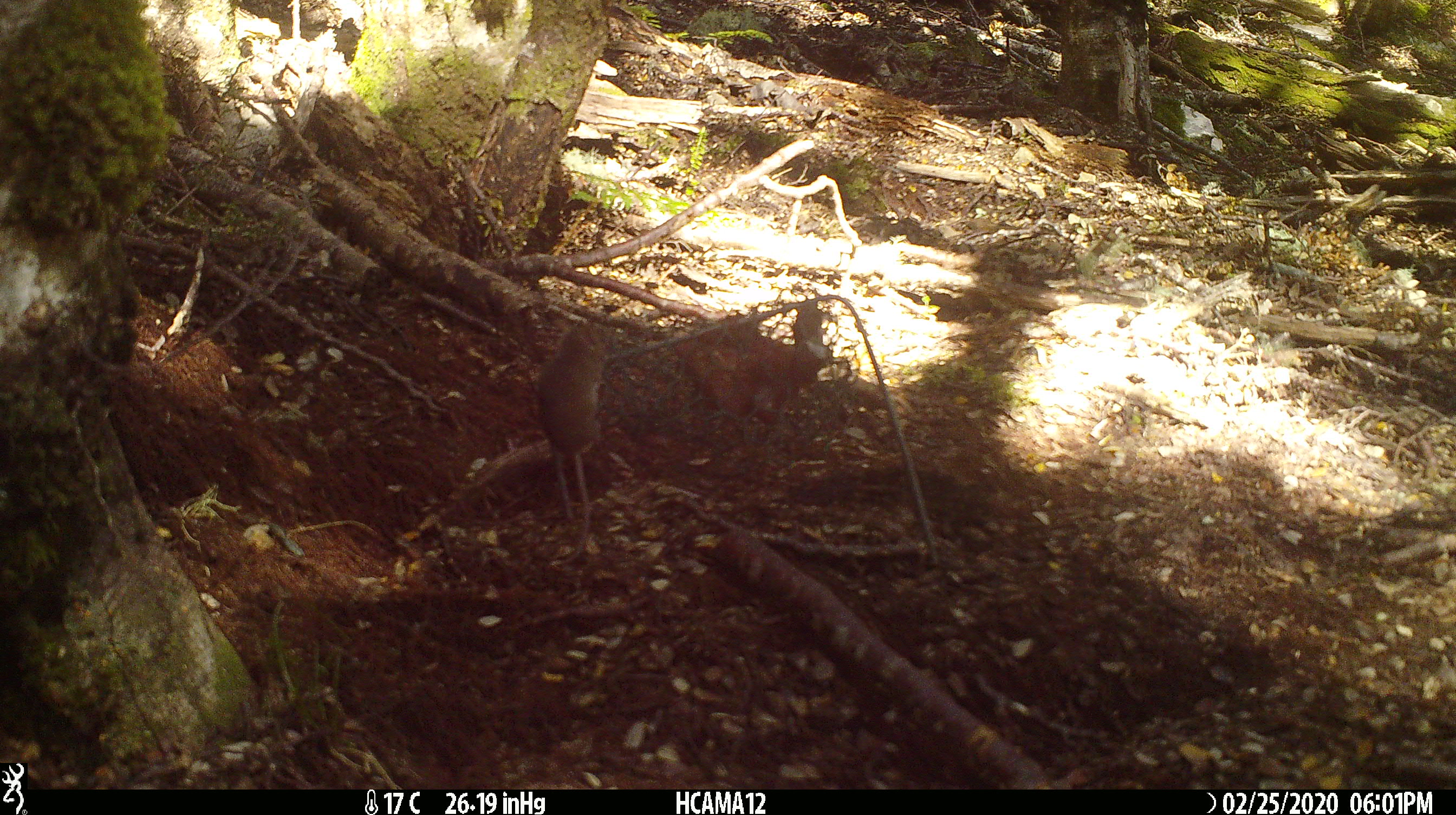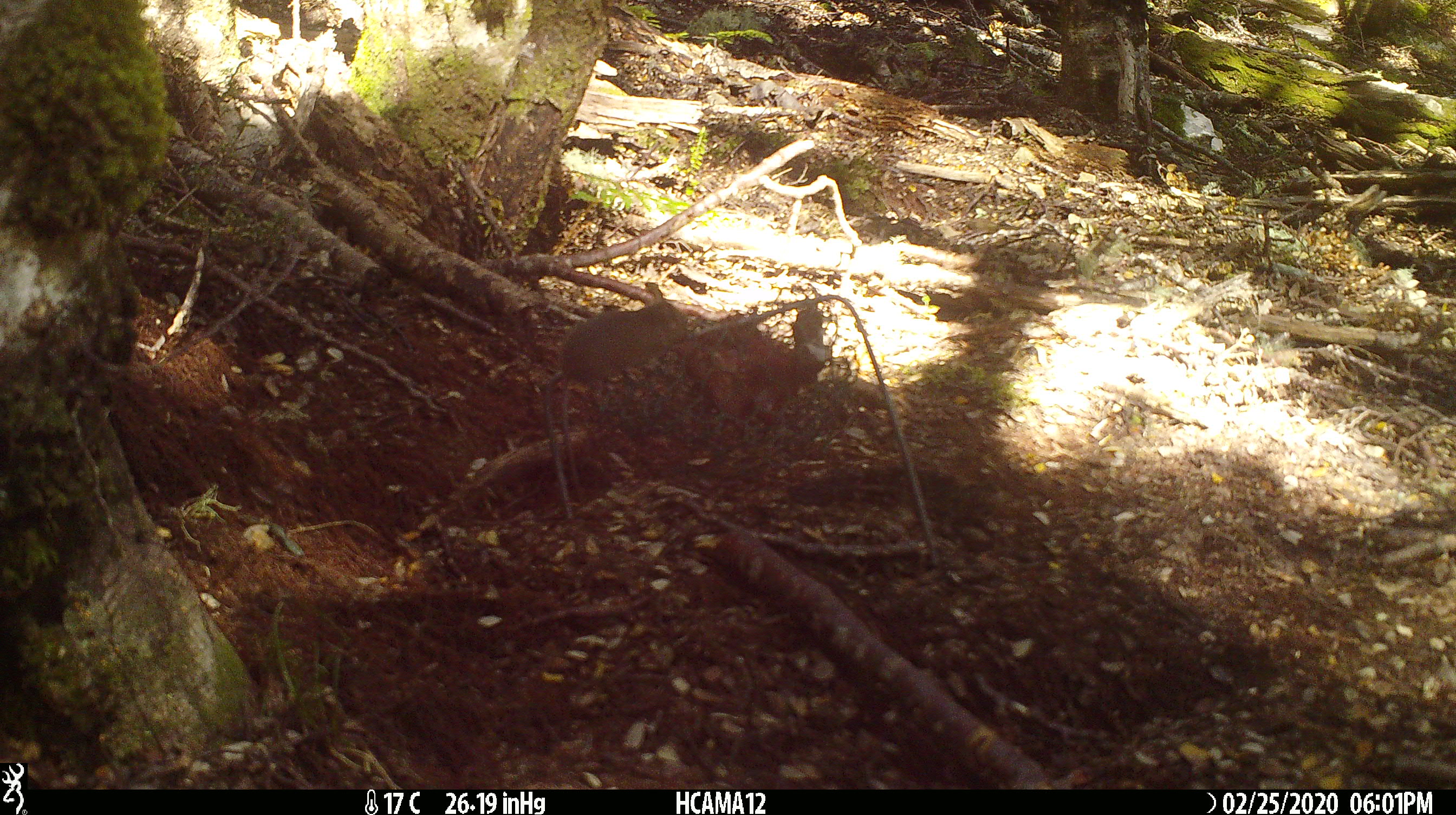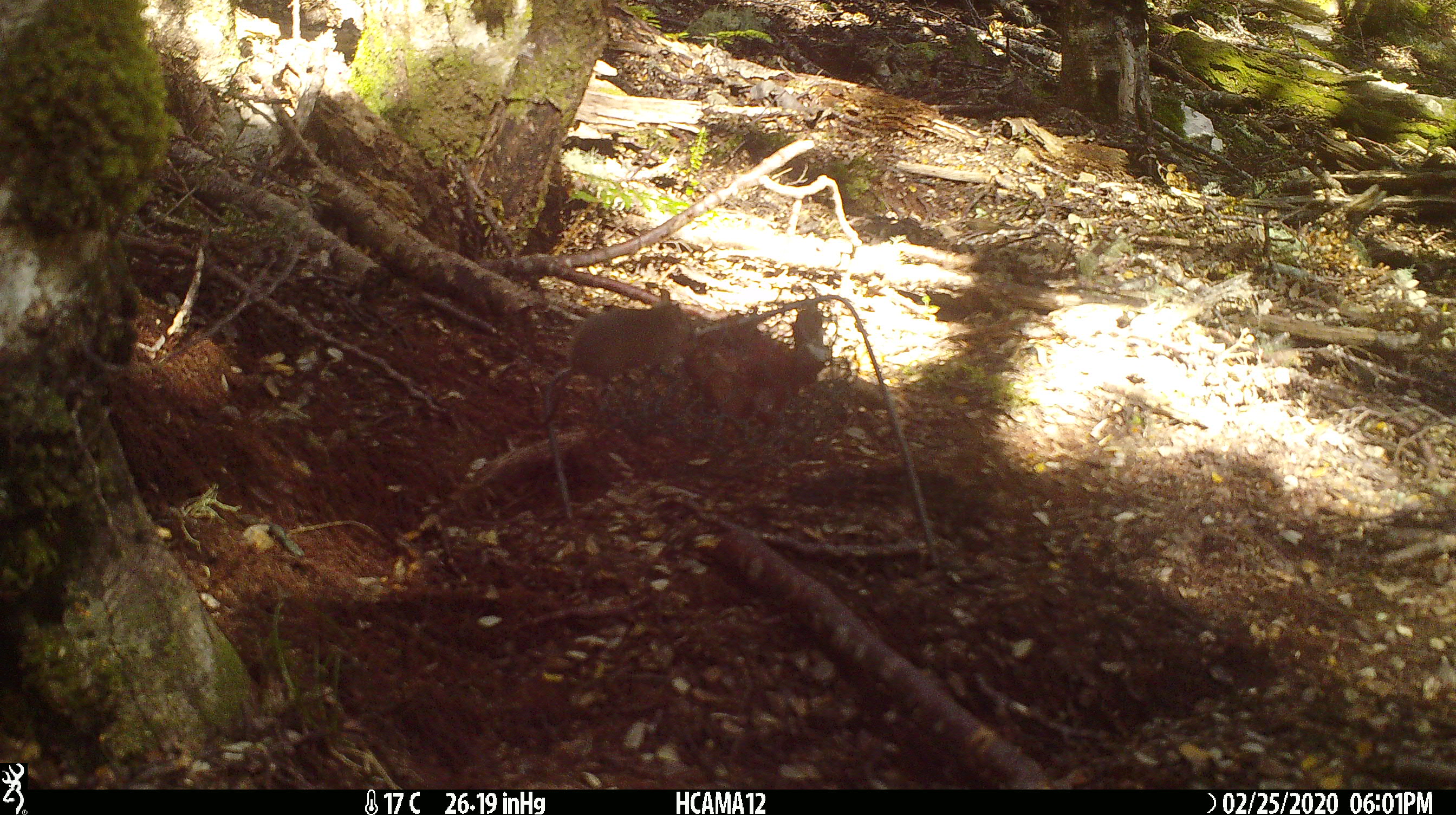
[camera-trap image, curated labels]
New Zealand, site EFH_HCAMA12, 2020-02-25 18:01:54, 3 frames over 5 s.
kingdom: Animalia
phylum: Chordata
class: Mammalia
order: Rodentia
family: Muridae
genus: Mus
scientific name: Mus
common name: mouse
Mouse (Mus).